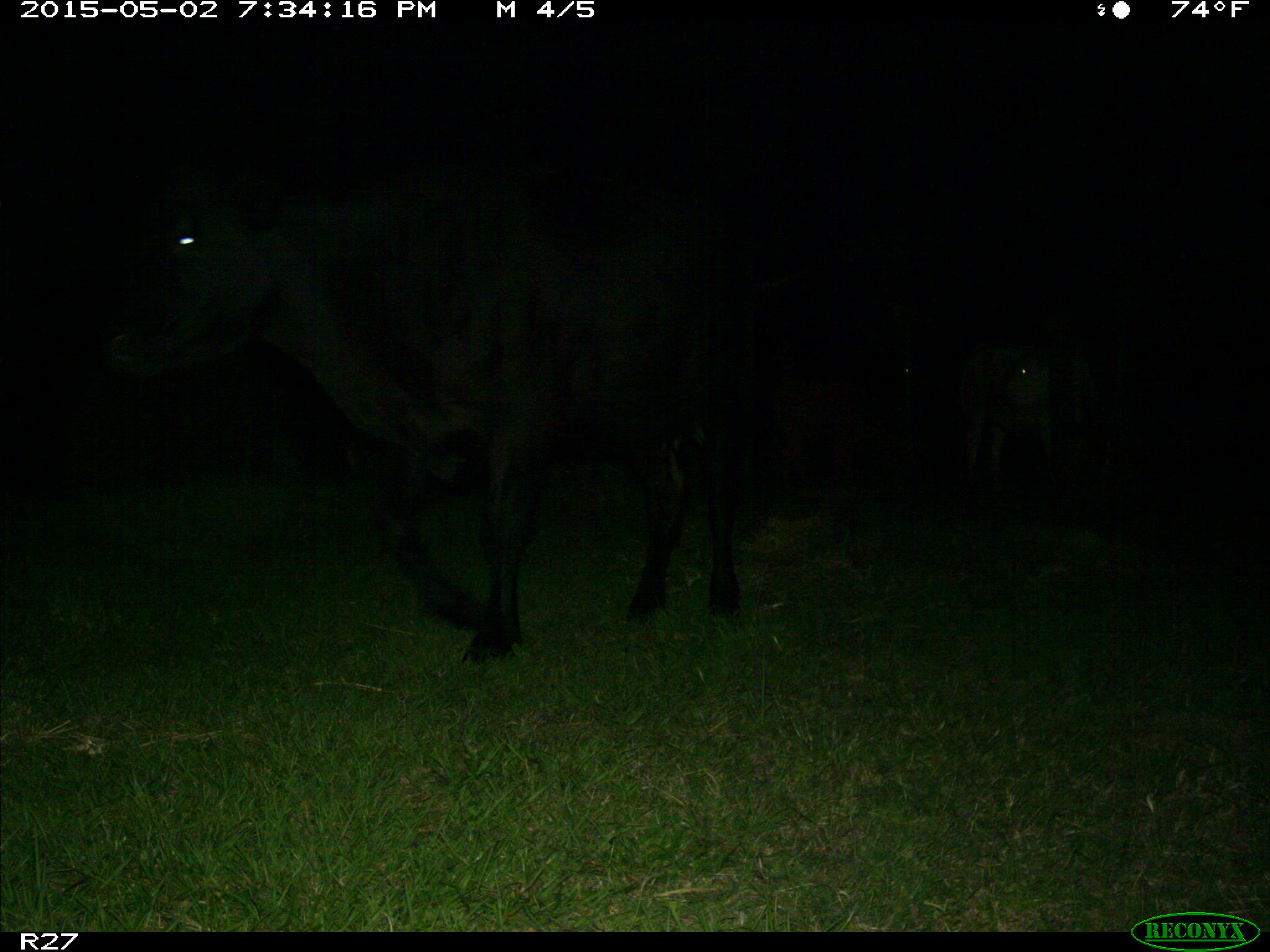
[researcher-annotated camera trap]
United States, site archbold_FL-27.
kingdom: Animalia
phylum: Chordata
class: Mammalia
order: Artiodactyla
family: Bovidae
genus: Bos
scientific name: Bos taurus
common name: domestic cow